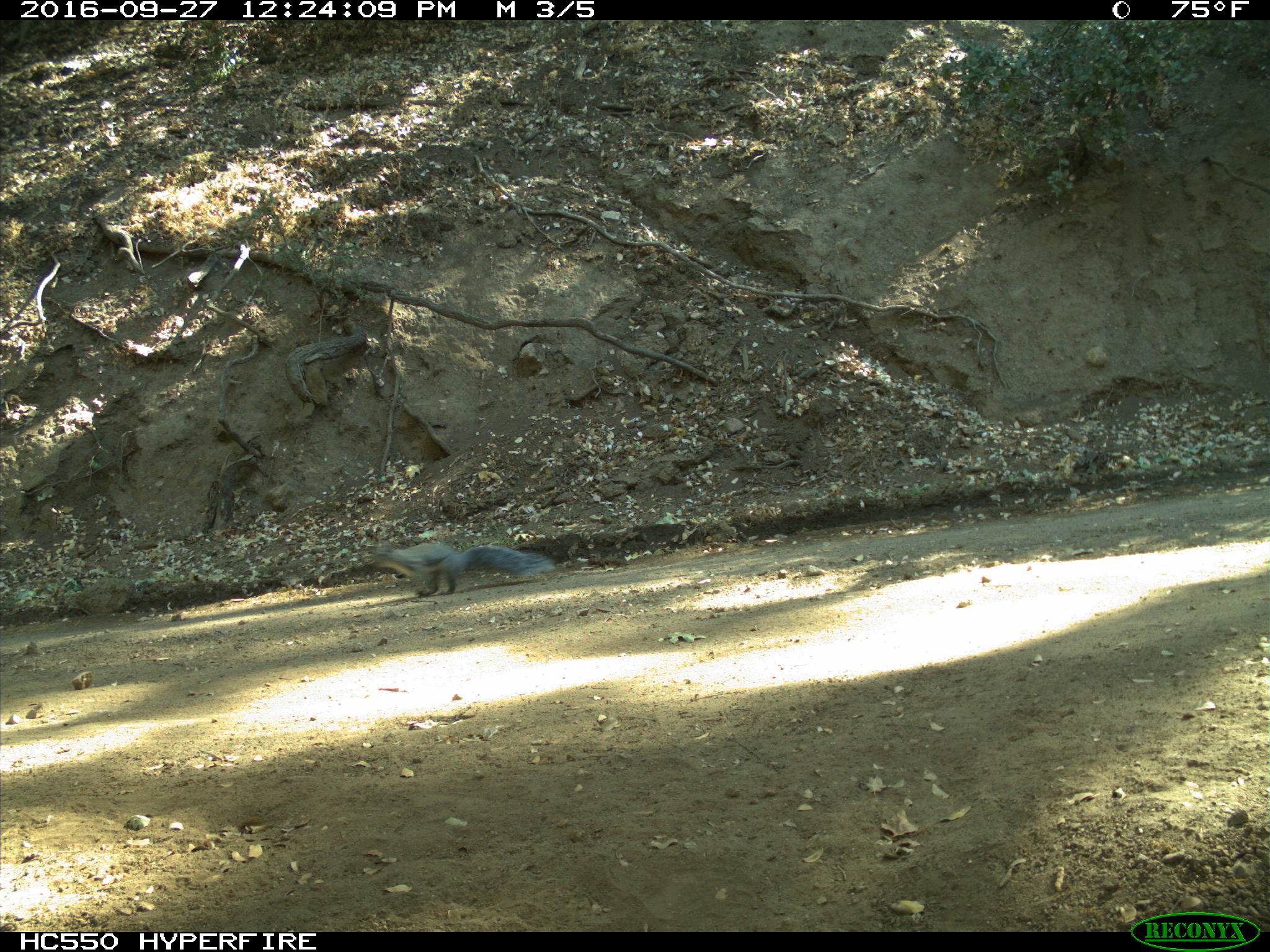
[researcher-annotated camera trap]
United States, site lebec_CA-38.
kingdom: Animalia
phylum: Chordata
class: Mammalia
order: Rodentia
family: Sciuridae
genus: Sciurus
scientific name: Sciurus carolinensis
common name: eastern gray squirrel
Sciurus carolinensis (eastern gray squirrel).